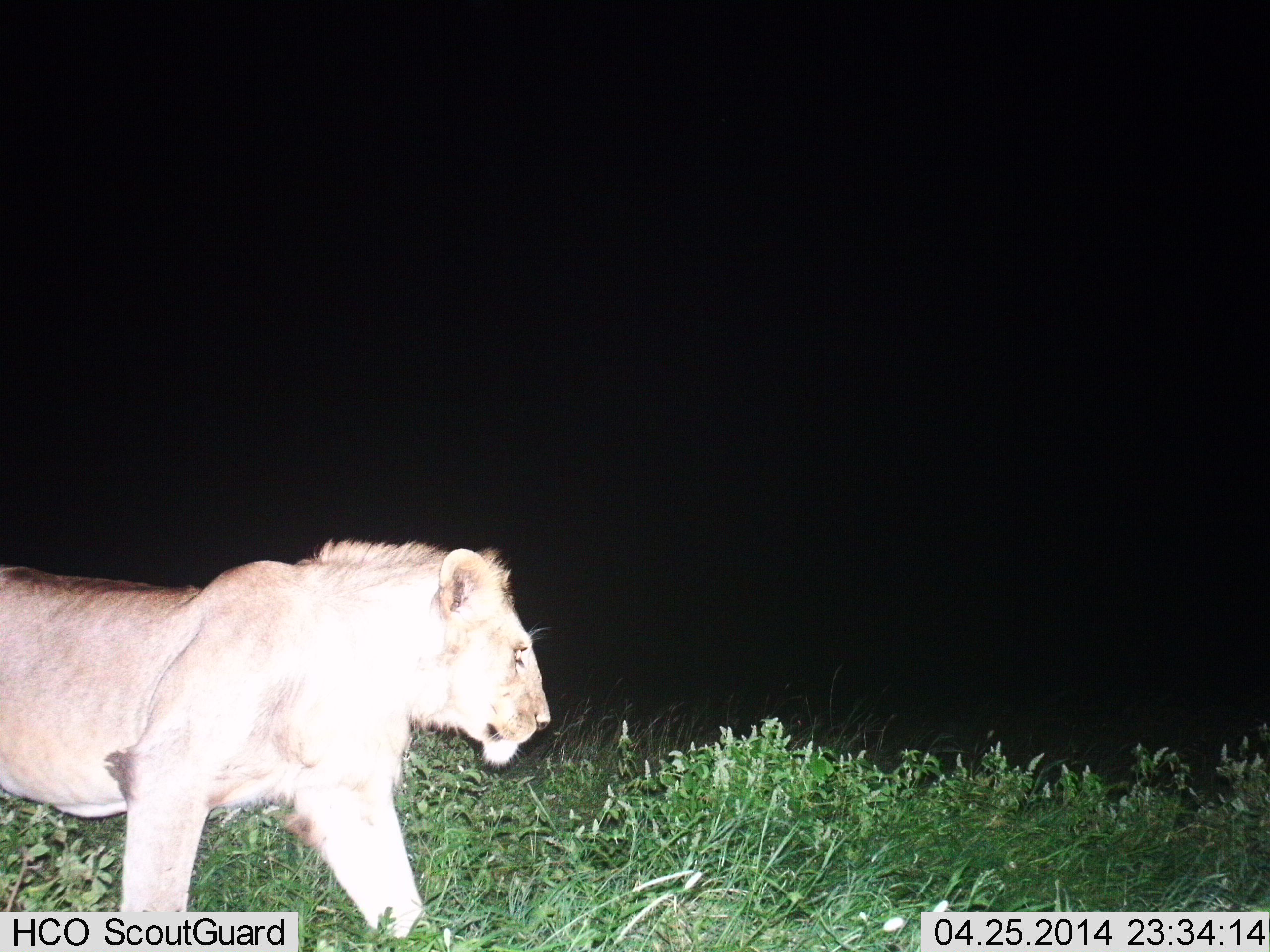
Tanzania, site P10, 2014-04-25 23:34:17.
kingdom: Animalia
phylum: Chordata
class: Mammalia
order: Carnivora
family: Felidae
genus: Panthera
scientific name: Panthera leo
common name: lion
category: lionfemale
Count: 1.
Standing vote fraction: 10%.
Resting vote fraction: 0%.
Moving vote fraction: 100%.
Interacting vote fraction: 0%.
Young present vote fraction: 0%.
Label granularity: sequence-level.